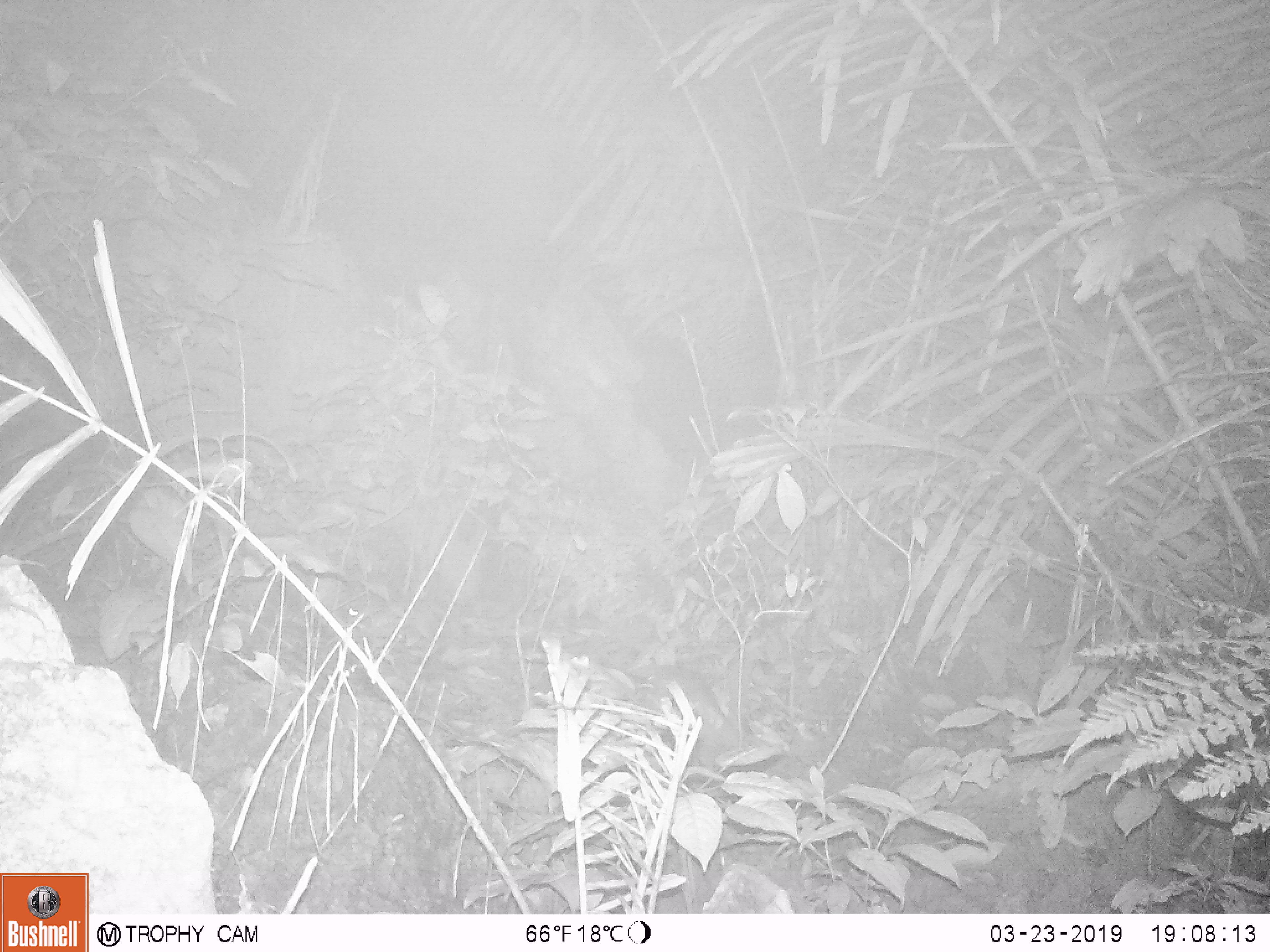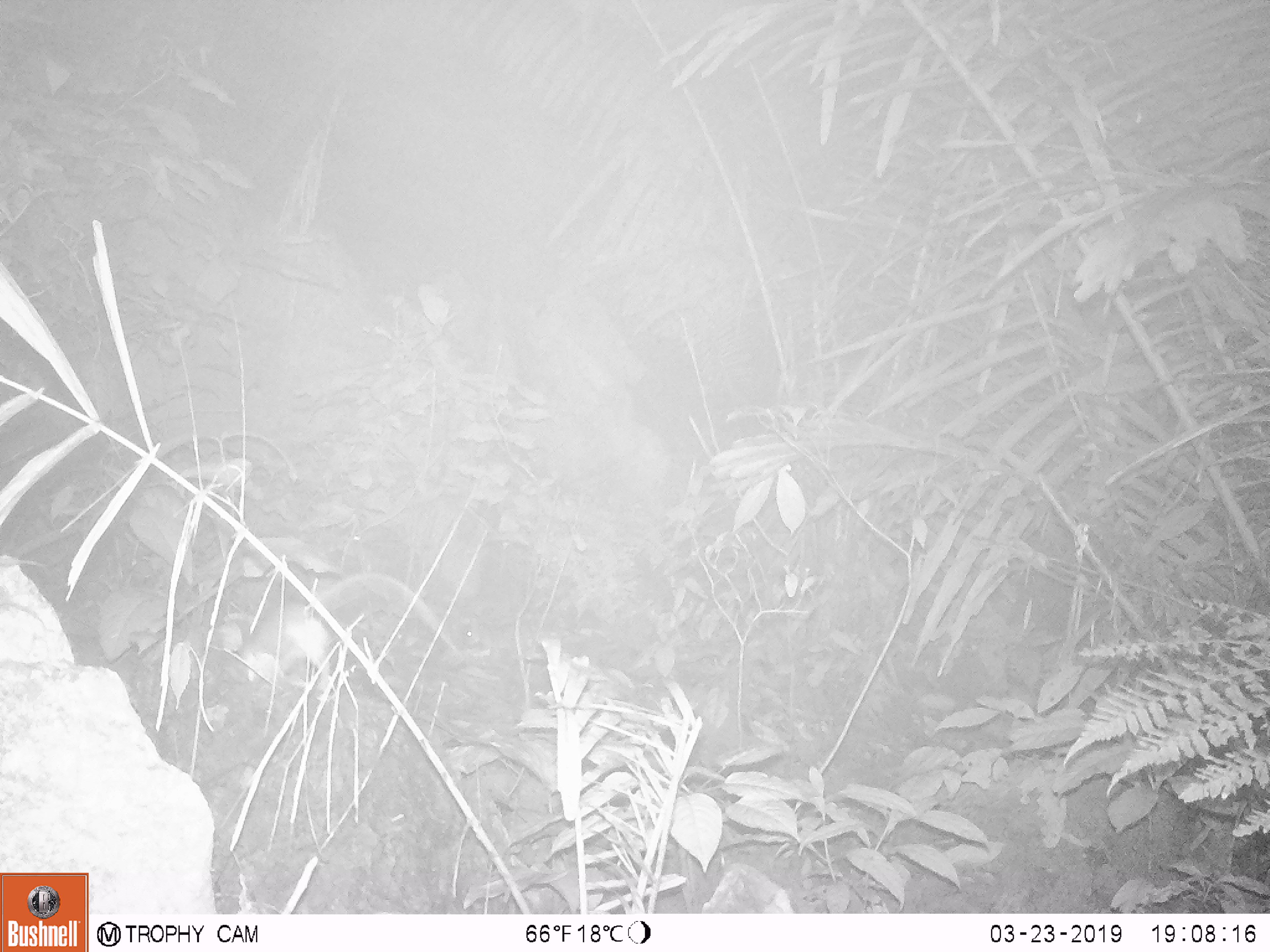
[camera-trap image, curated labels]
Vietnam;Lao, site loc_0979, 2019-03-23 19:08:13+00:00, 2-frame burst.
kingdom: Animalia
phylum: Chordata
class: Mammalia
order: Rodentia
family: Muridae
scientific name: Muridae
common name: old-world mice and rats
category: unidentified murid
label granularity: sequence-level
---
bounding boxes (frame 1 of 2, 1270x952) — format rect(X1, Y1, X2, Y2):
unidentified murid: rect(181, 549, 369, 628)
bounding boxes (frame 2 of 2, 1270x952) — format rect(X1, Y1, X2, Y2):
unidentified murid: rect(240, 572, 464, 689)